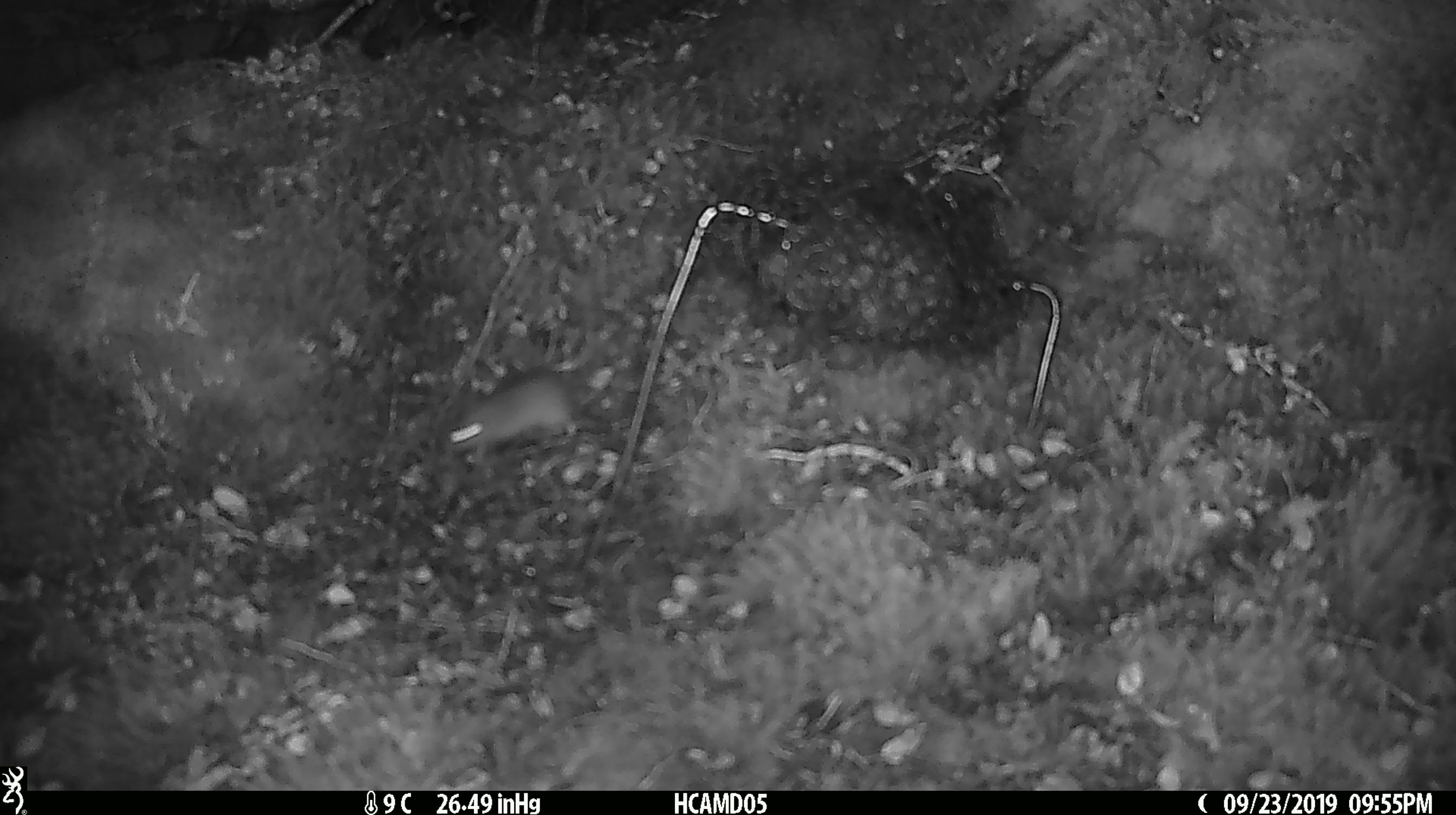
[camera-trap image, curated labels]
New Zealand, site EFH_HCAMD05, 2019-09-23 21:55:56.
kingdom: Animalia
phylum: Chordata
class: Mammalia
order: Rodentia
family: Muridae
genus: Mus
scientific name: Mus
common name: mouse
Mouse (Mus).